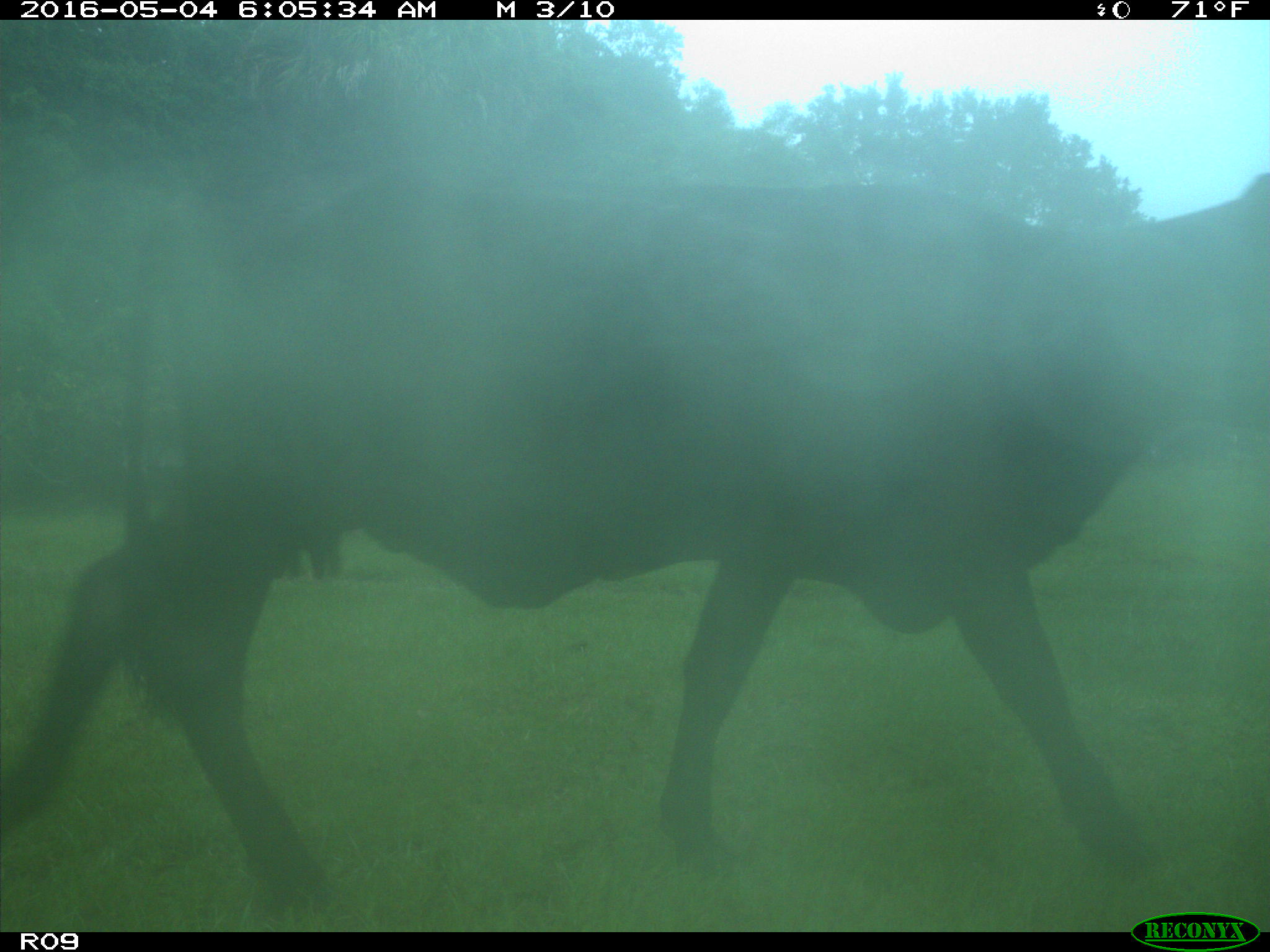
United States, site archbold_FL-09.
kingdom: Animalia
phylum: Chordata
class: Mammalia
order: Artiodactyla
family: Bovidae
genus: Bos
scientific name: Bos taurus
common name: domestic cow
Bos taurus (domestic cow).